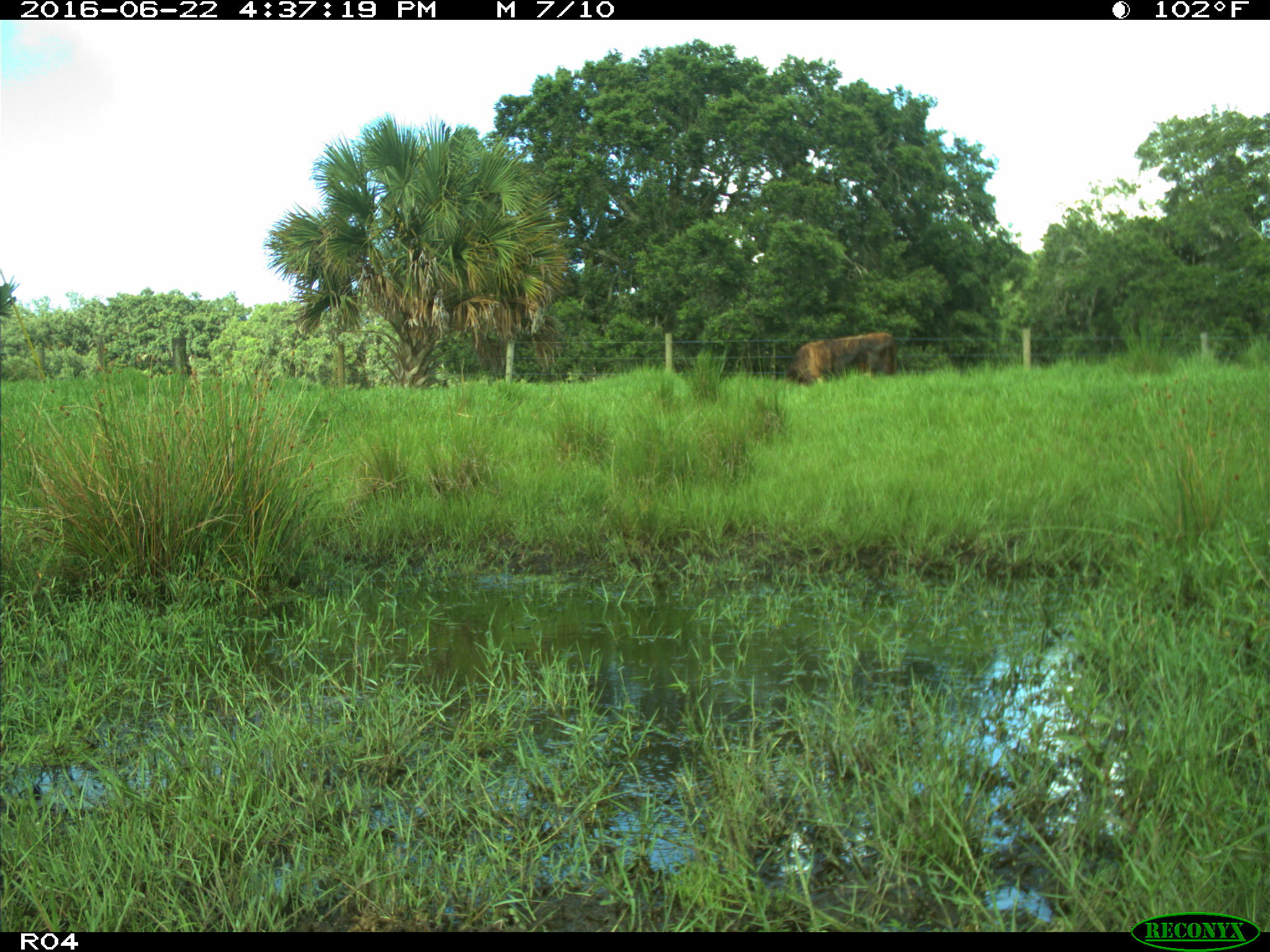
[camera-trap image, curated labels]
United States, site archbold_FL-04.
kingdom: Animalia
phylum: Chordata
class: Mammalia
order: Artiodactyla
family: Bovidae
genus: Bos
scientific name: Bos taurus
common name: domestic cow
Bos taurus (domestic cow).